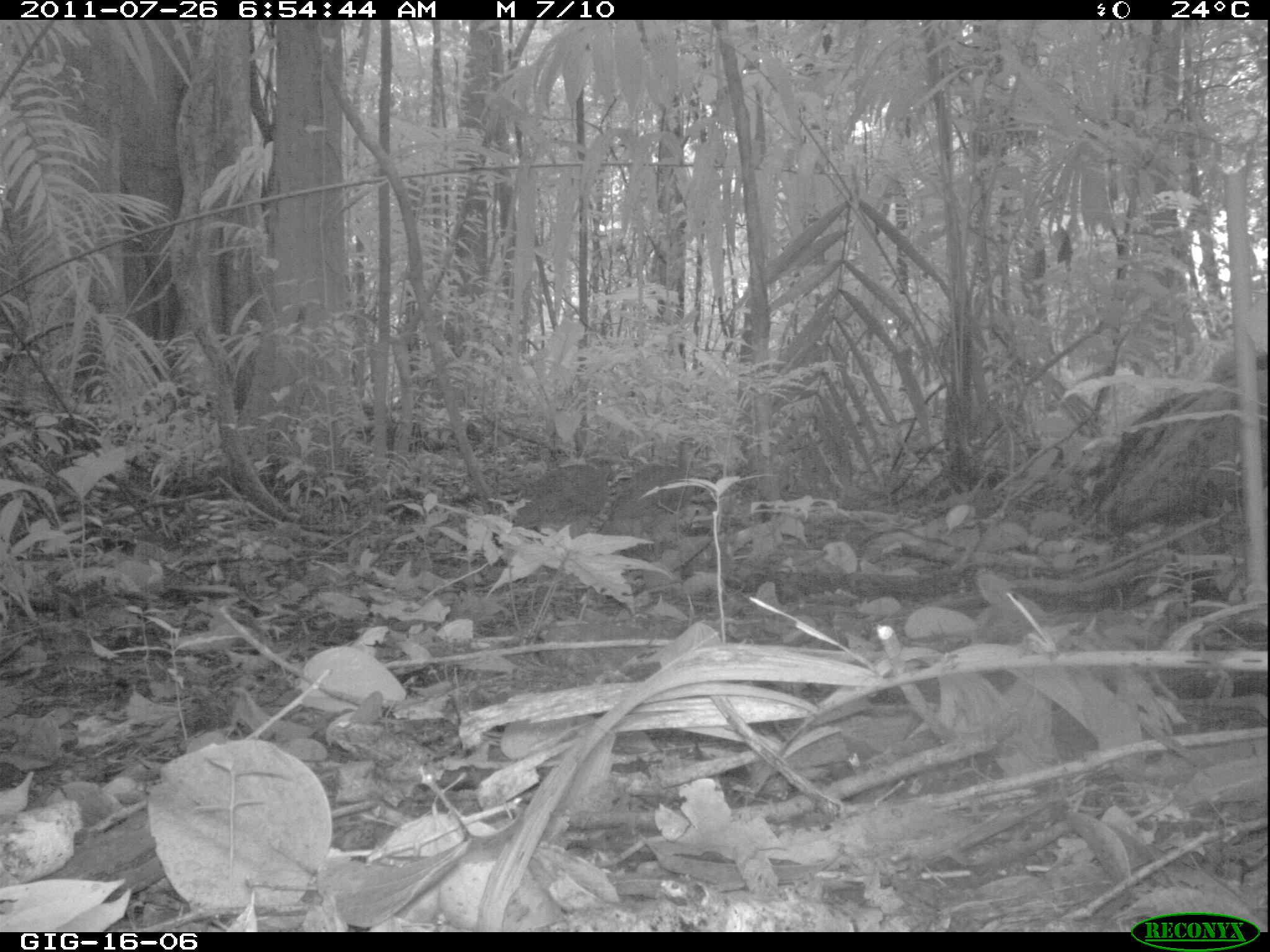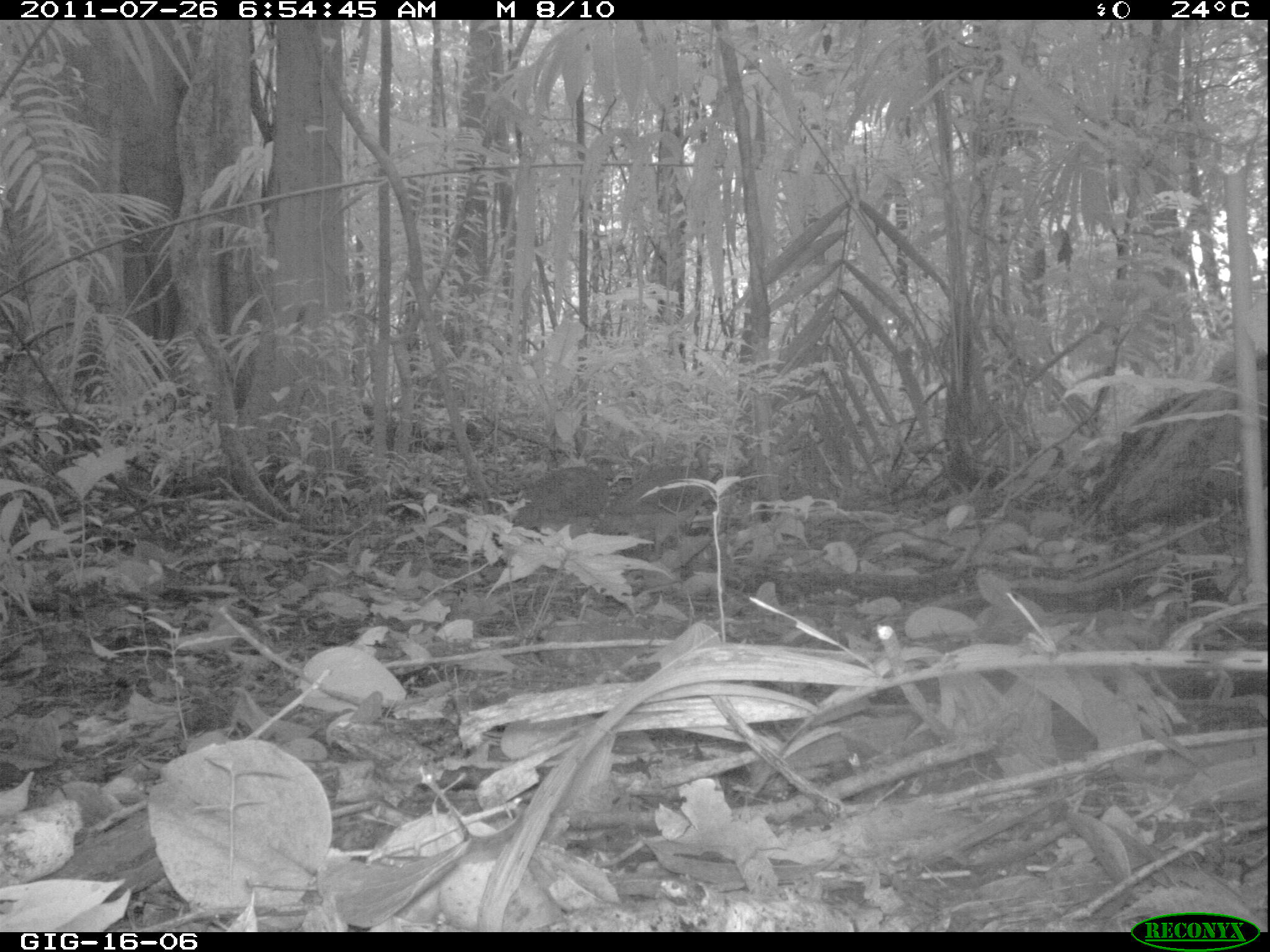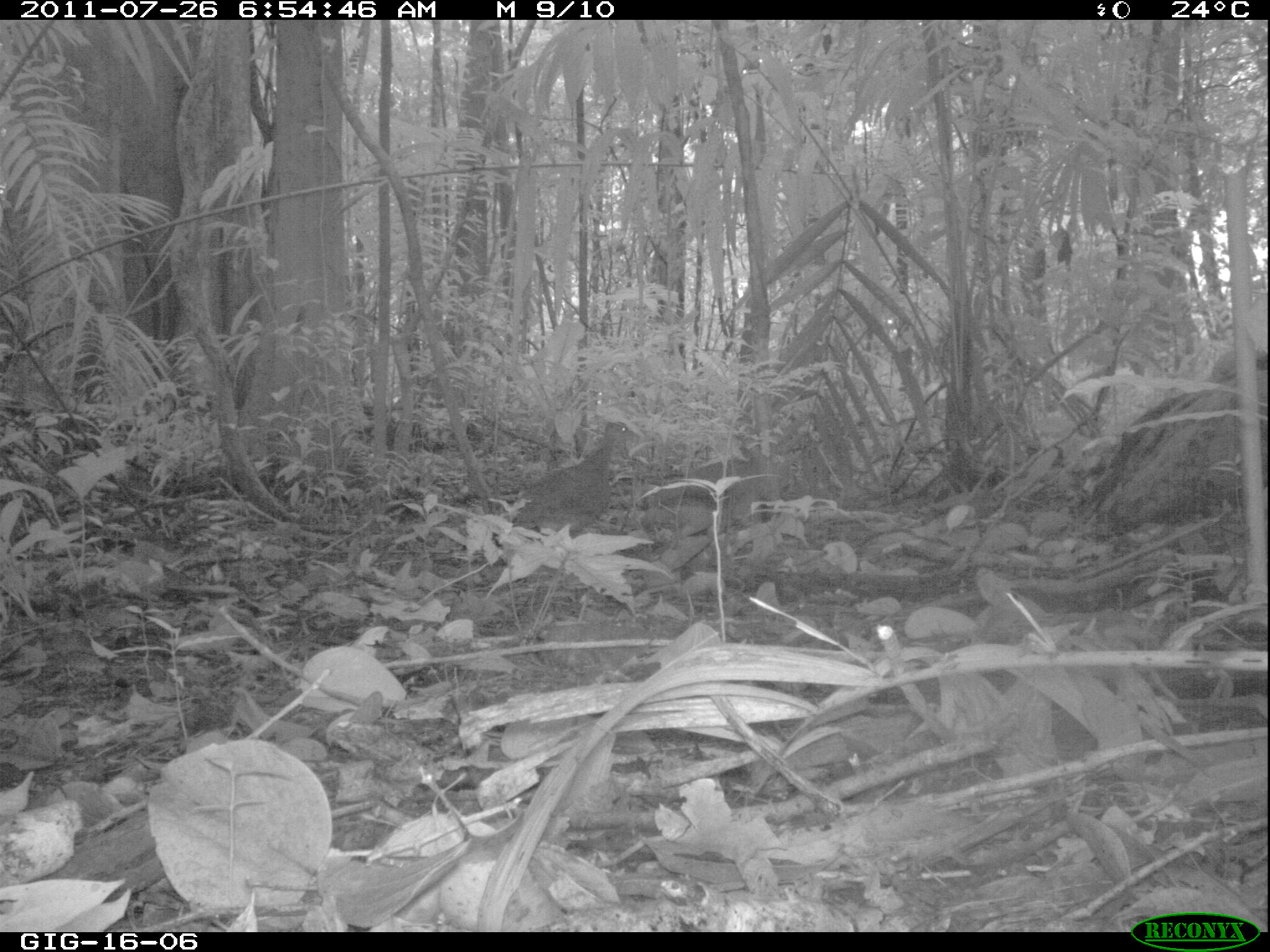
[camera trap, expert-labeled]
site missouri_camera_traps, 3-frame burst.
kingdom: Animalia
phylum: Chordata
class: Aves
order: Tinamiformes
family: Tinamidae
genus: Tinamus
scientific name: Tinamus major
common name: great tinamou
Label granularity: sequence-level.